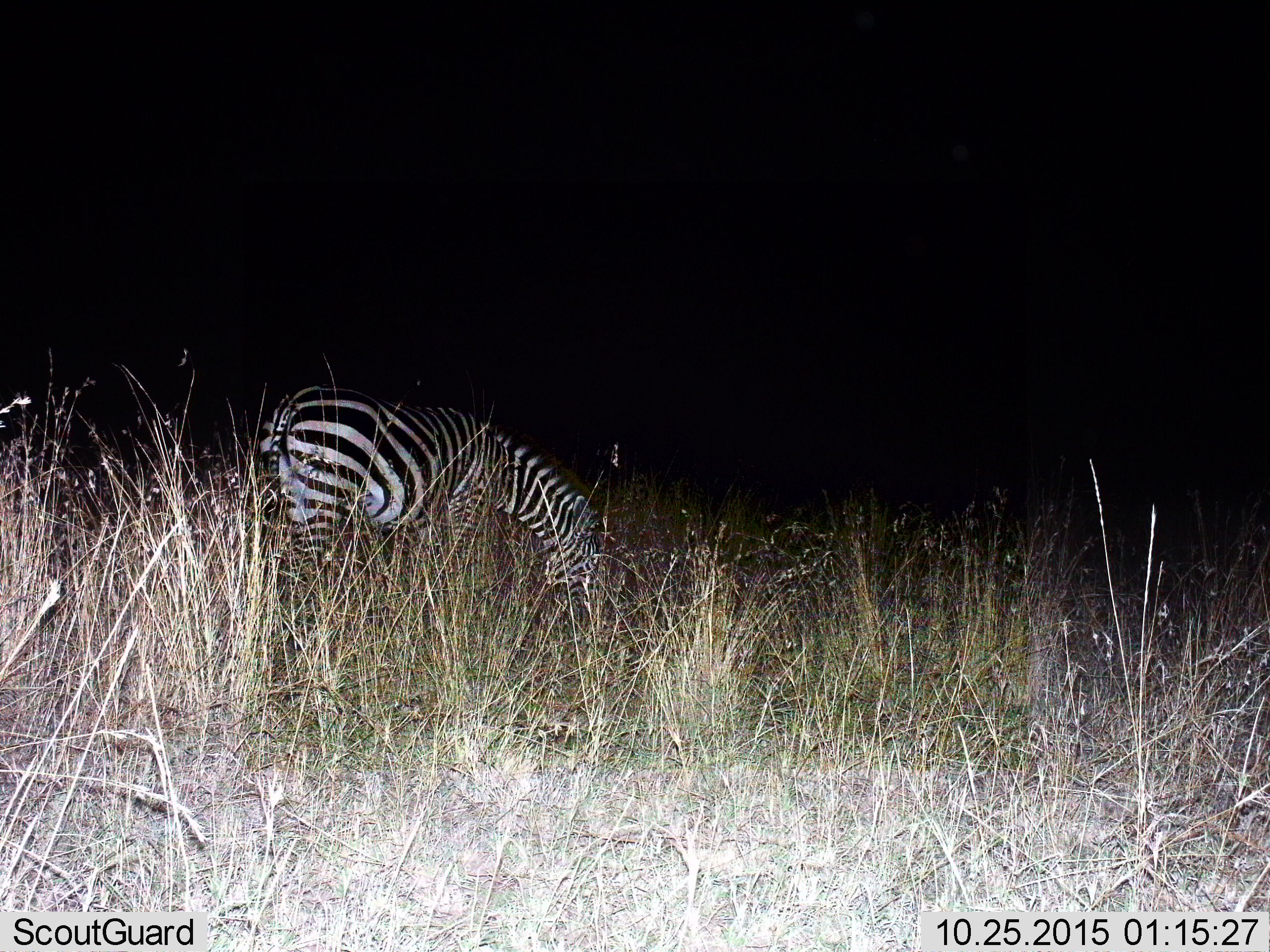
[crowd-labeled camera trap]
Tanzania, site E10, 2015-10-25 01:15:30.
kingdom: Animalia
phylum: Chordata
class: Mammalia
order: Perissodactyla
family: Equidae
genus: Equus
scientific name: Equus quagga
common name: plains zebra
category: zebra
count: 1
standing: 15%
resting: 0%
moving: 0%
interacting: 0%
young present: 0%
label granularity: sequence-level